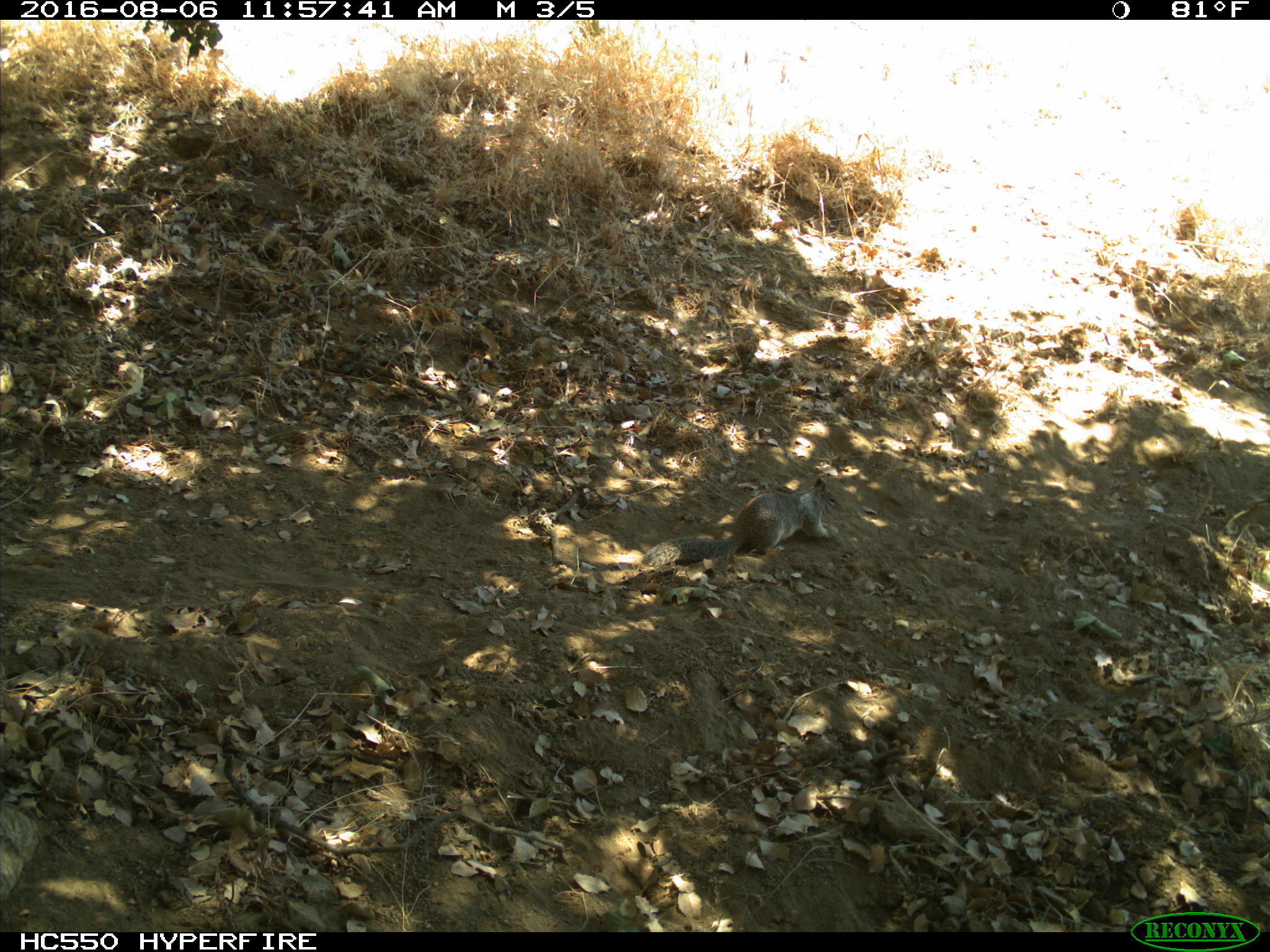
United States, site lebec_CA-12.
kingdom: Animalia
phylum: Chordata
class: Mammalia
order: Rodentia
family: Sciuridae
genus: Otospermophilus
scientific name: Otospermophilus beecheyi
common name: california ground squirrel